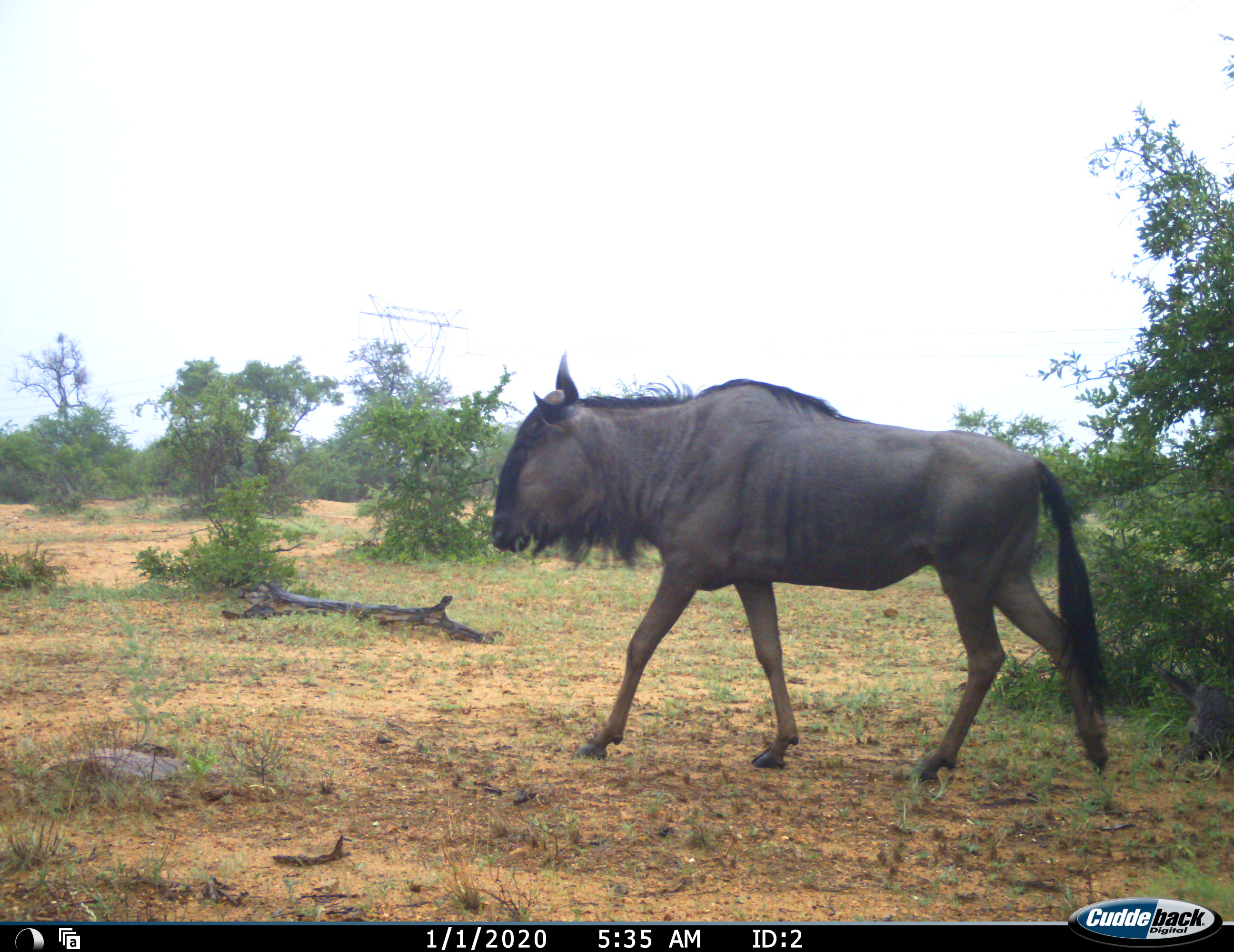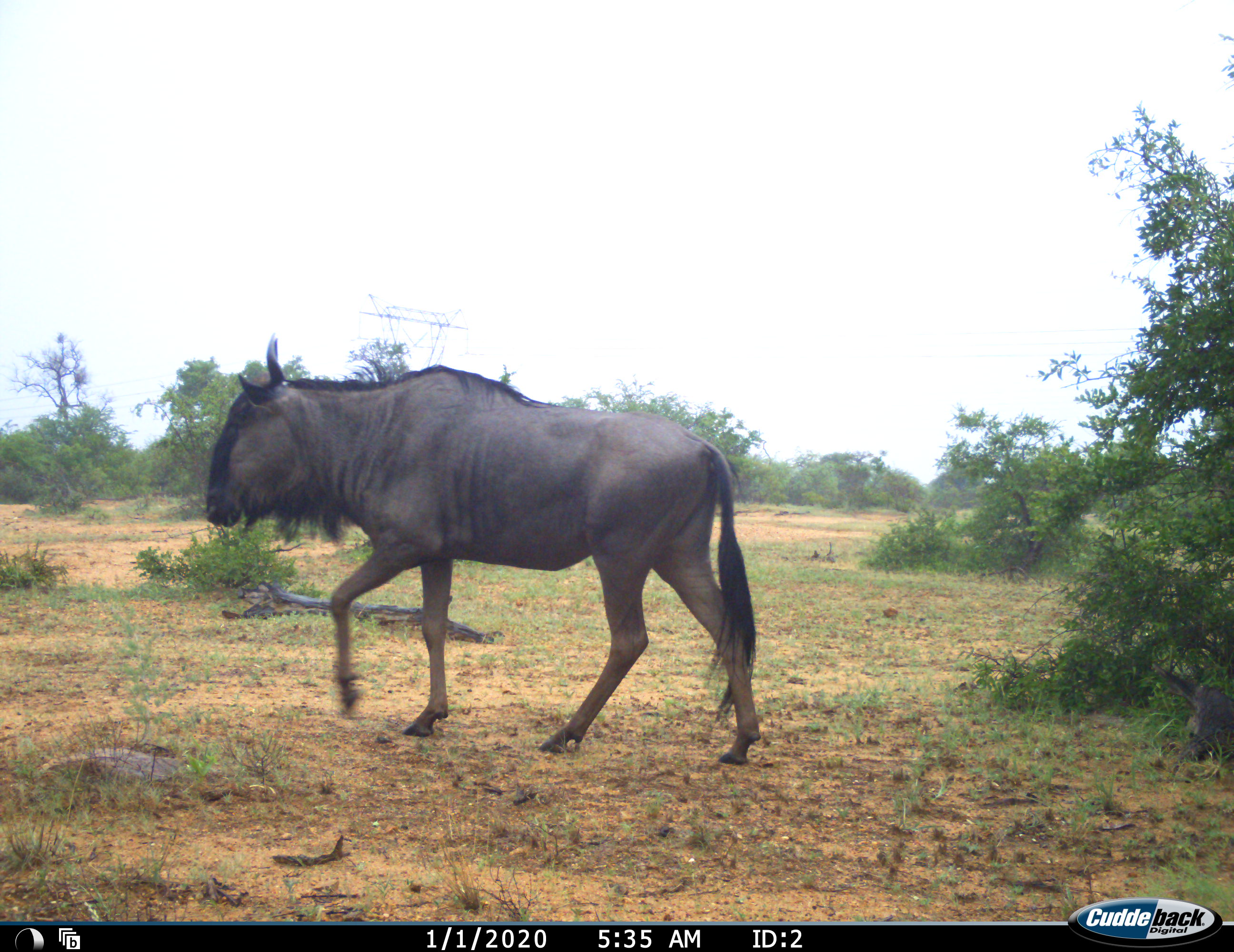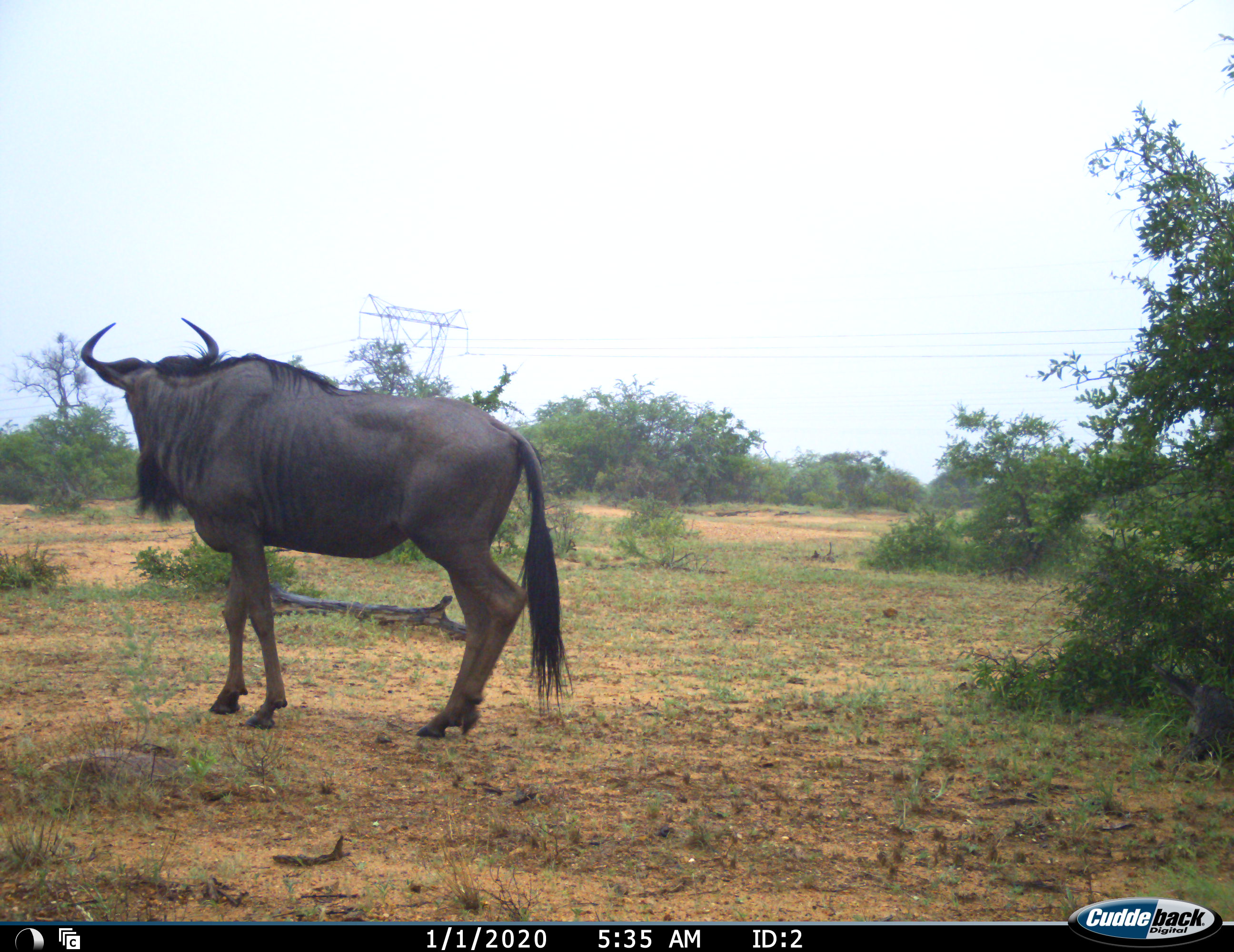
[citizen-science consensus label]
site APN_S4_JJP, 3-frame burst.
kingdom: Animalia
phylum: Chordata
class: Mammalia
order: Artiodactyla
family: Bovidae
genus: Connochaetes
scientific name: Connochaetes taurinus taurinus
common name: blue wildebeest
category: wildebeestblue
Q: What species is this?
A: Wildebeestblue (blue wildebeest) (Connochaetes taurinus taurinus).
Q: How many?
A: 1.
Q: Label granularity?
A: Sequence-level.